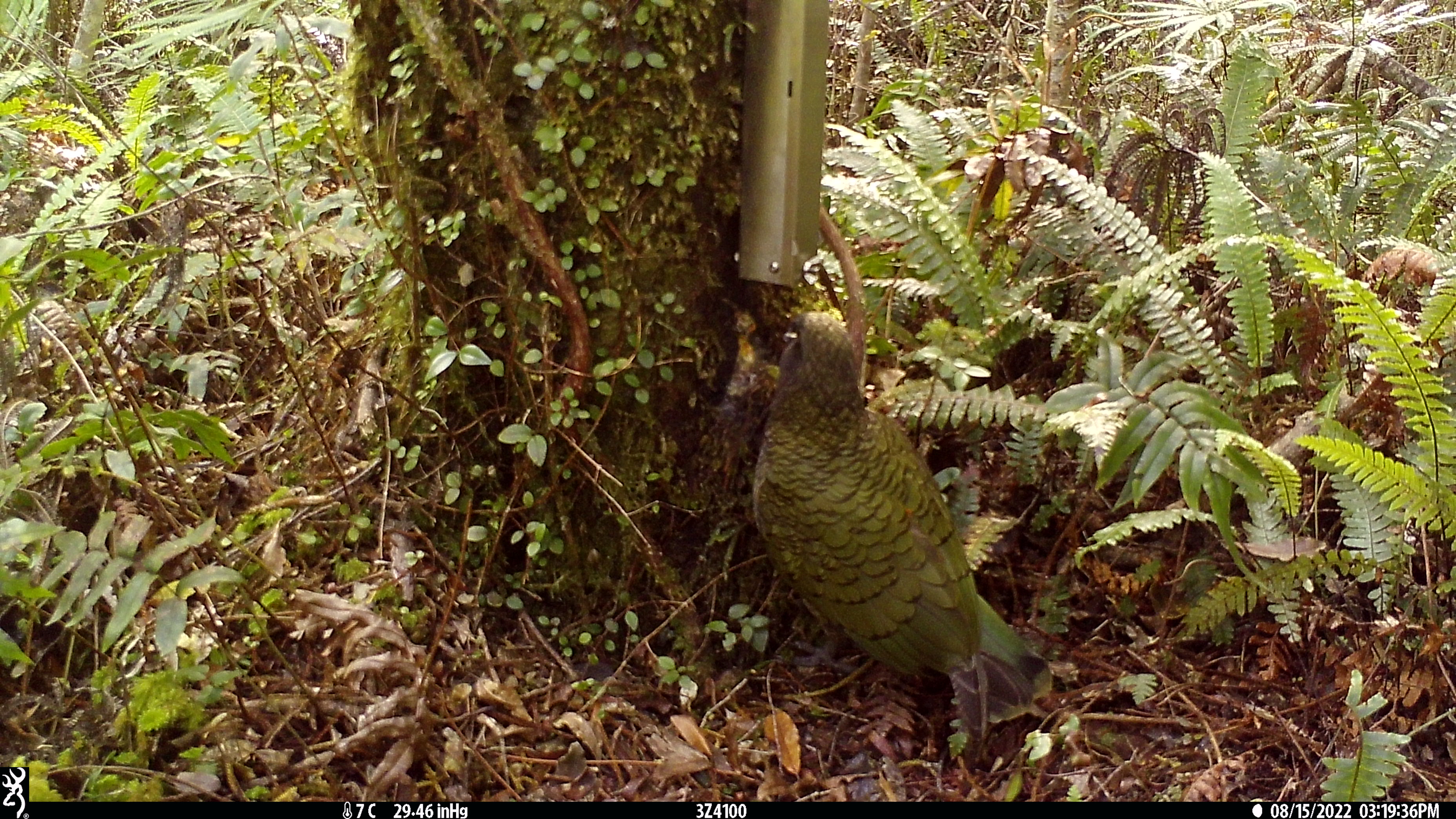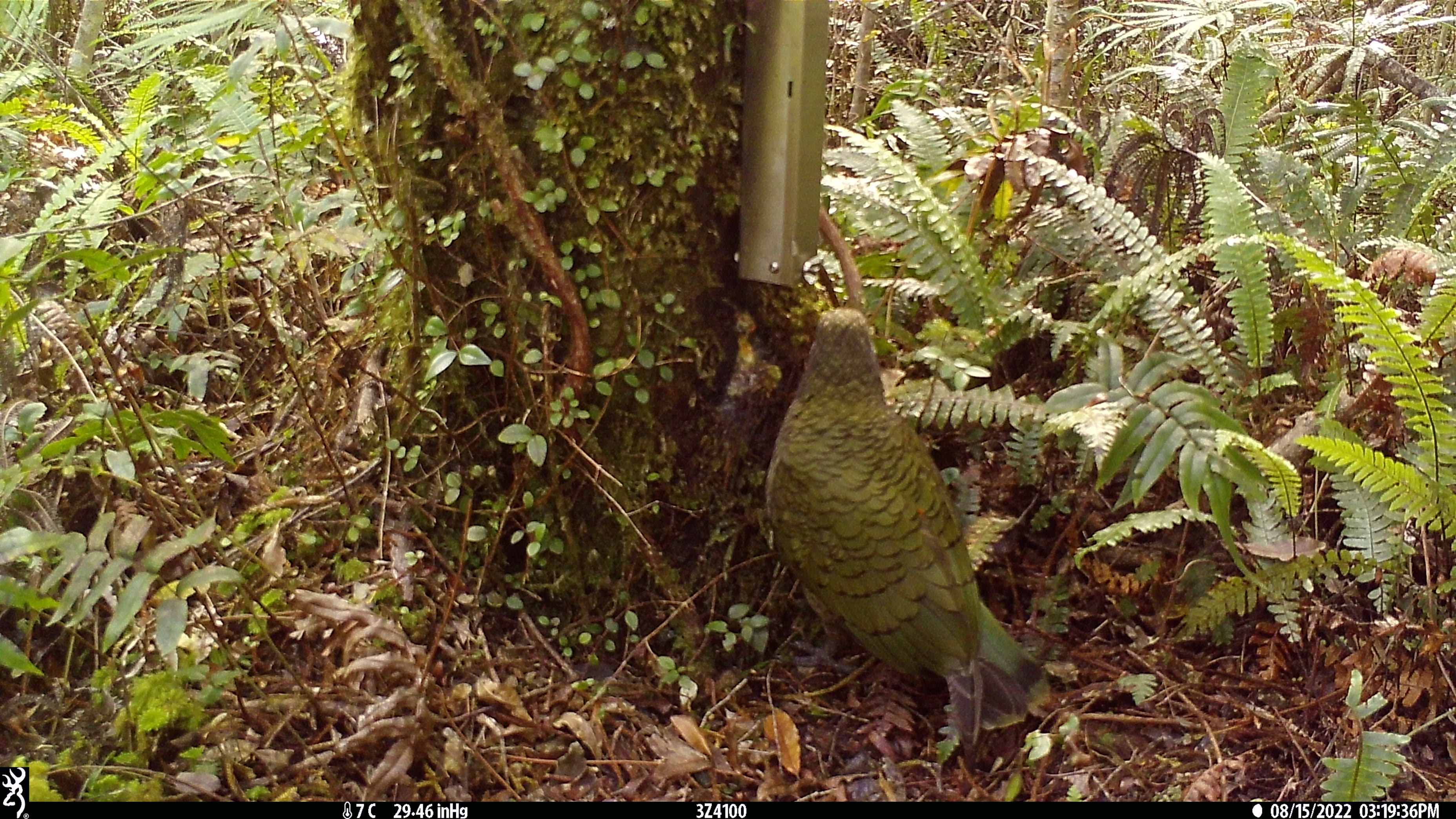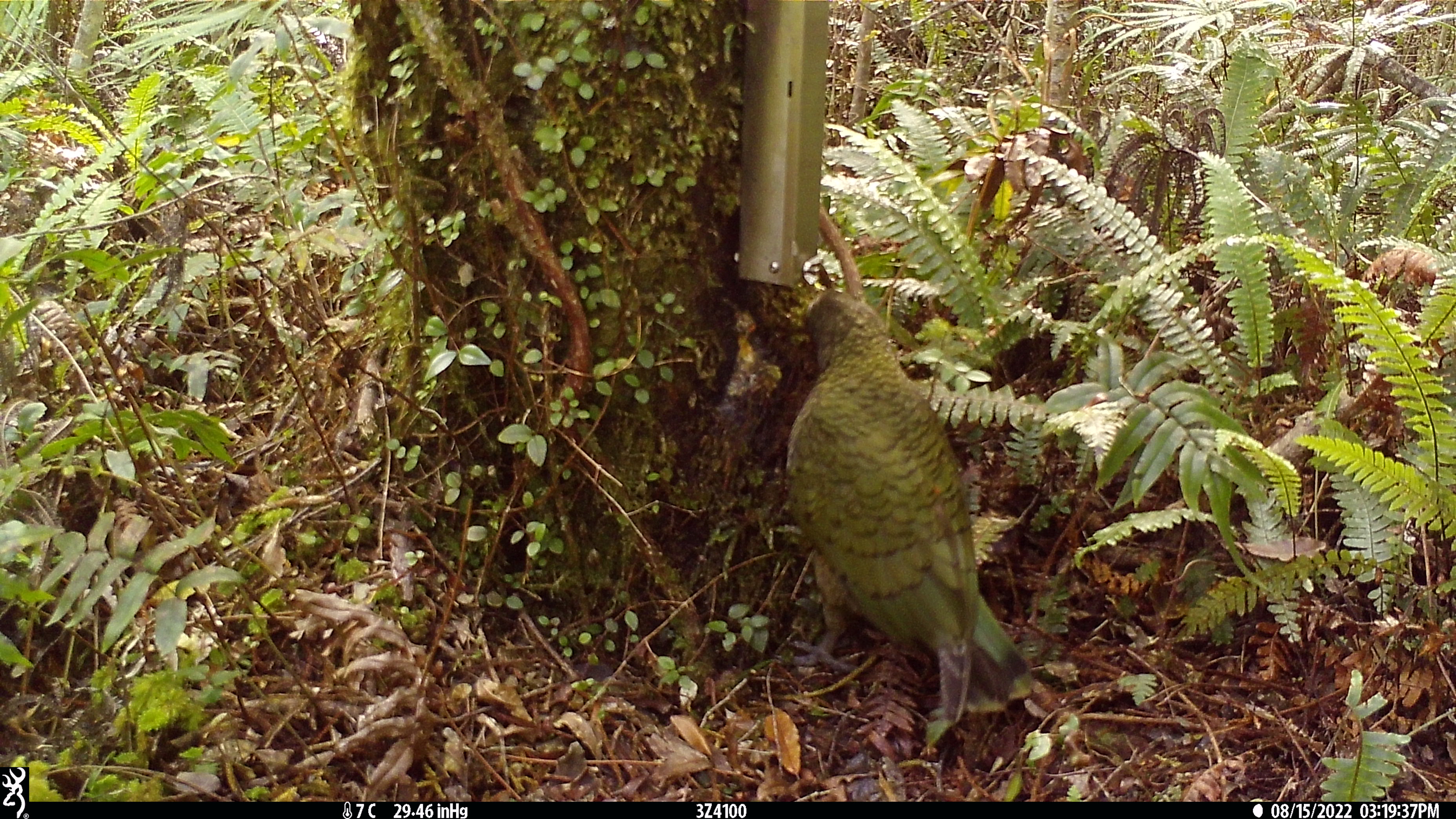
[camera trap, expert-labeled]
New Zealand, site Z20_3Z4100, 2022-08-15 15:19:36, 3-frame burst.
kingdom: Animalia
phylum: Chordata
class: Aves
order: Psittaciformes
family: Strigopidae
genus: Nestor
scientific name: Nestor notabilis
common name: kea